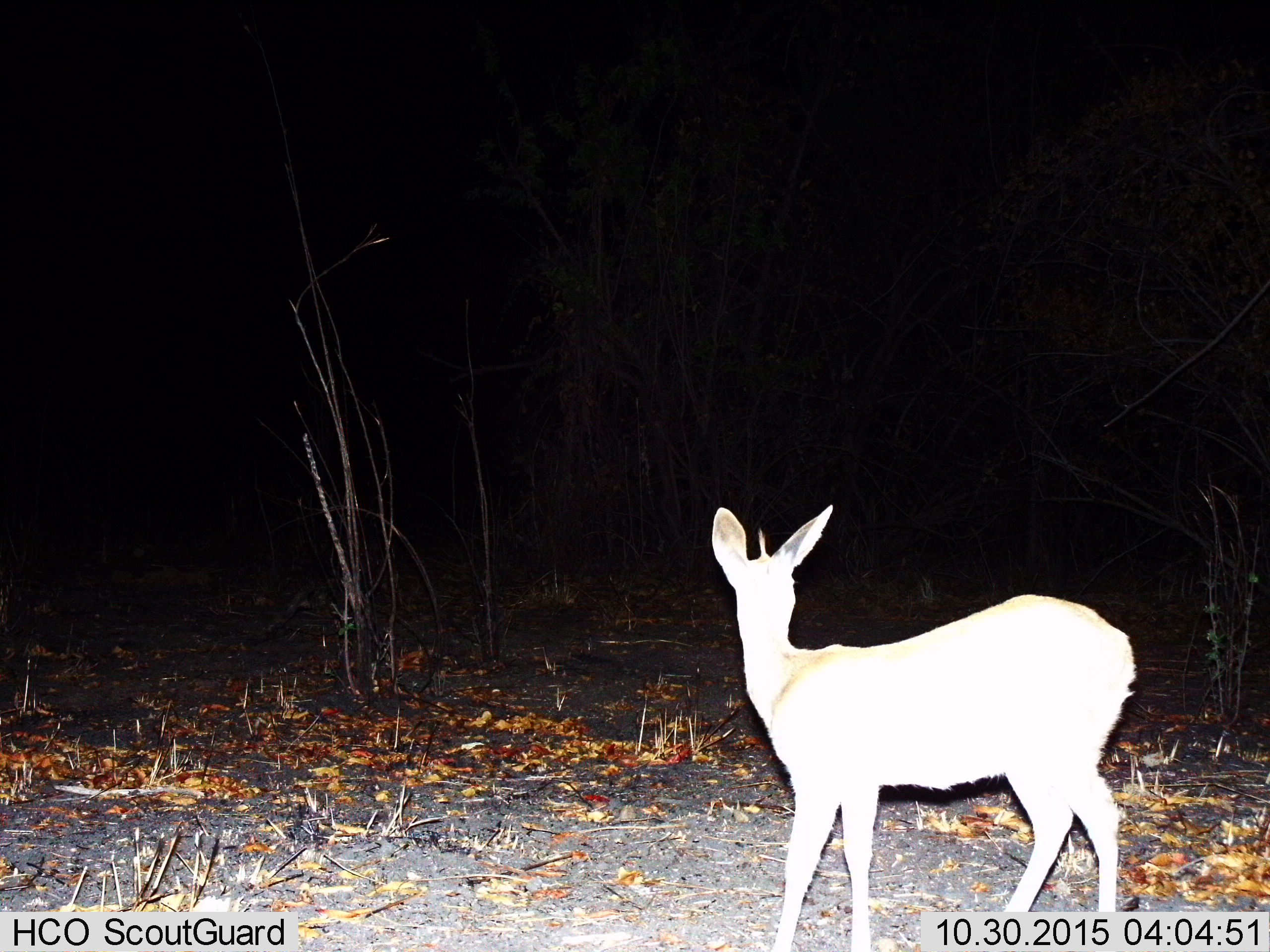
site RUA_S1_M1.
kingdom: Animalia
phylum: Chordata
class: Mammalia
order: Artiodactyla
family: Bovidae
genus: Sylvicapra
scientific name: Sylvicapra grimmia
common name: common duiker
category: duikercommongrey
Duikercommongrey (common duiker) (Sylvicapra grimmia), count 1. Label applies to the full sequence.